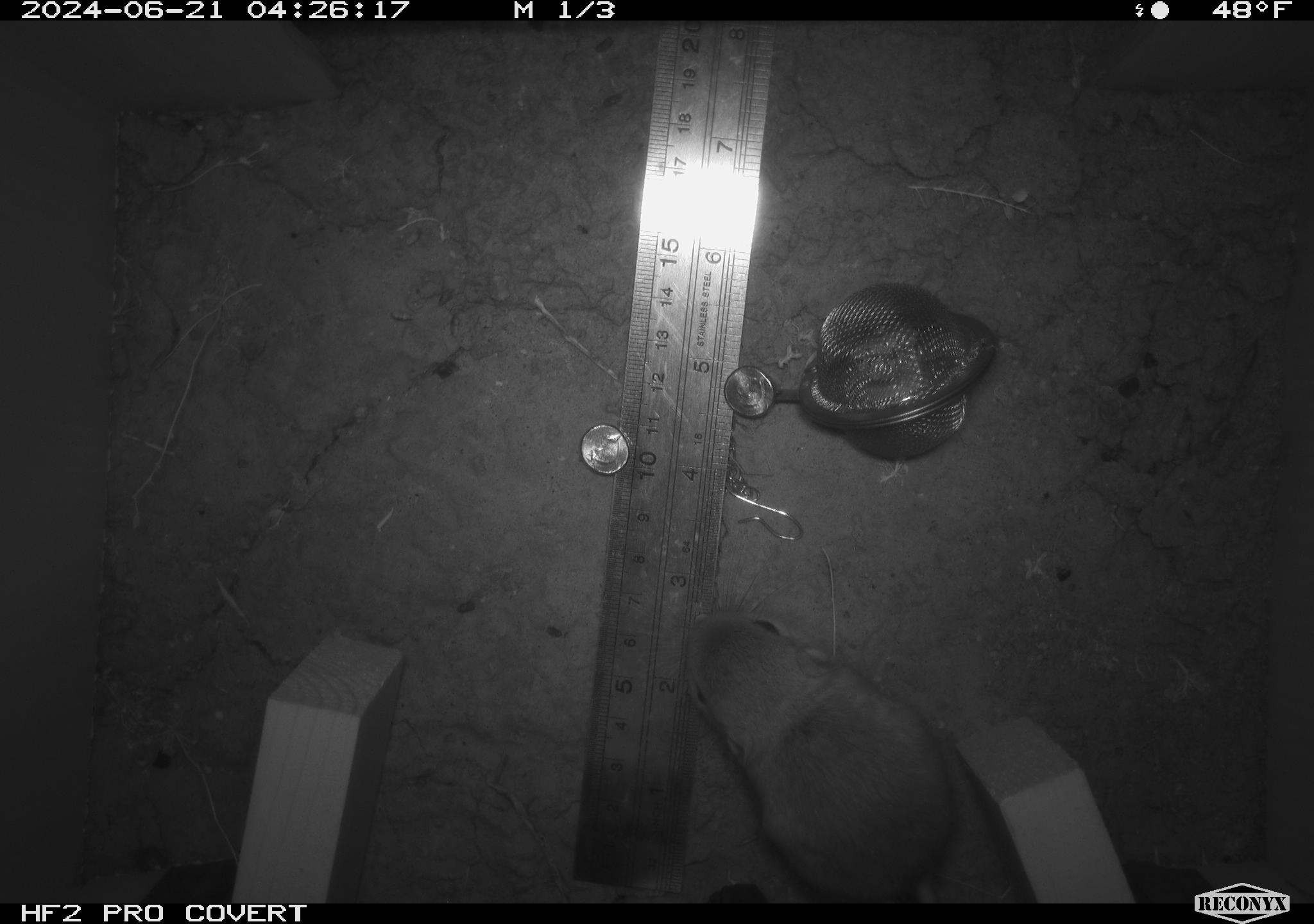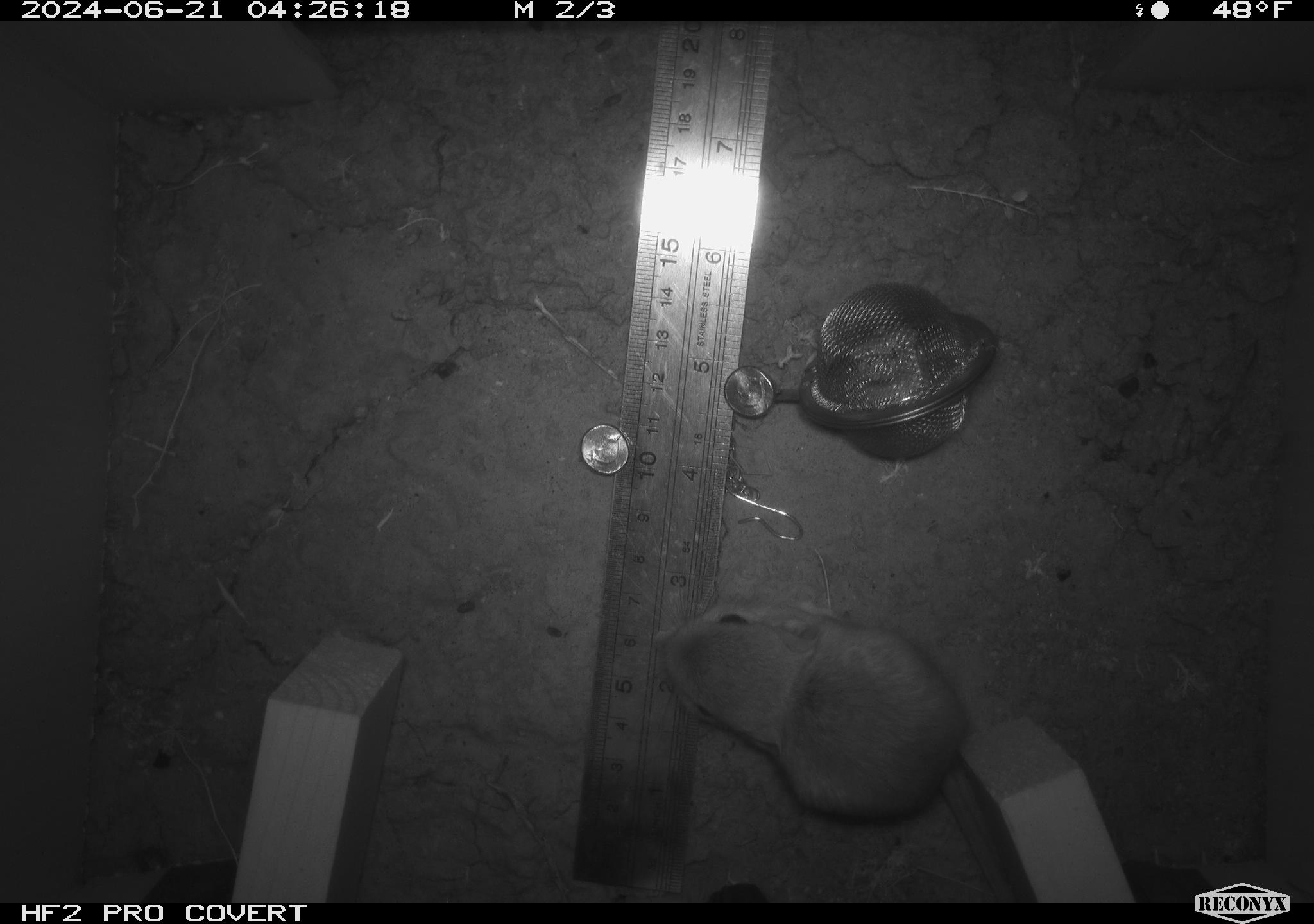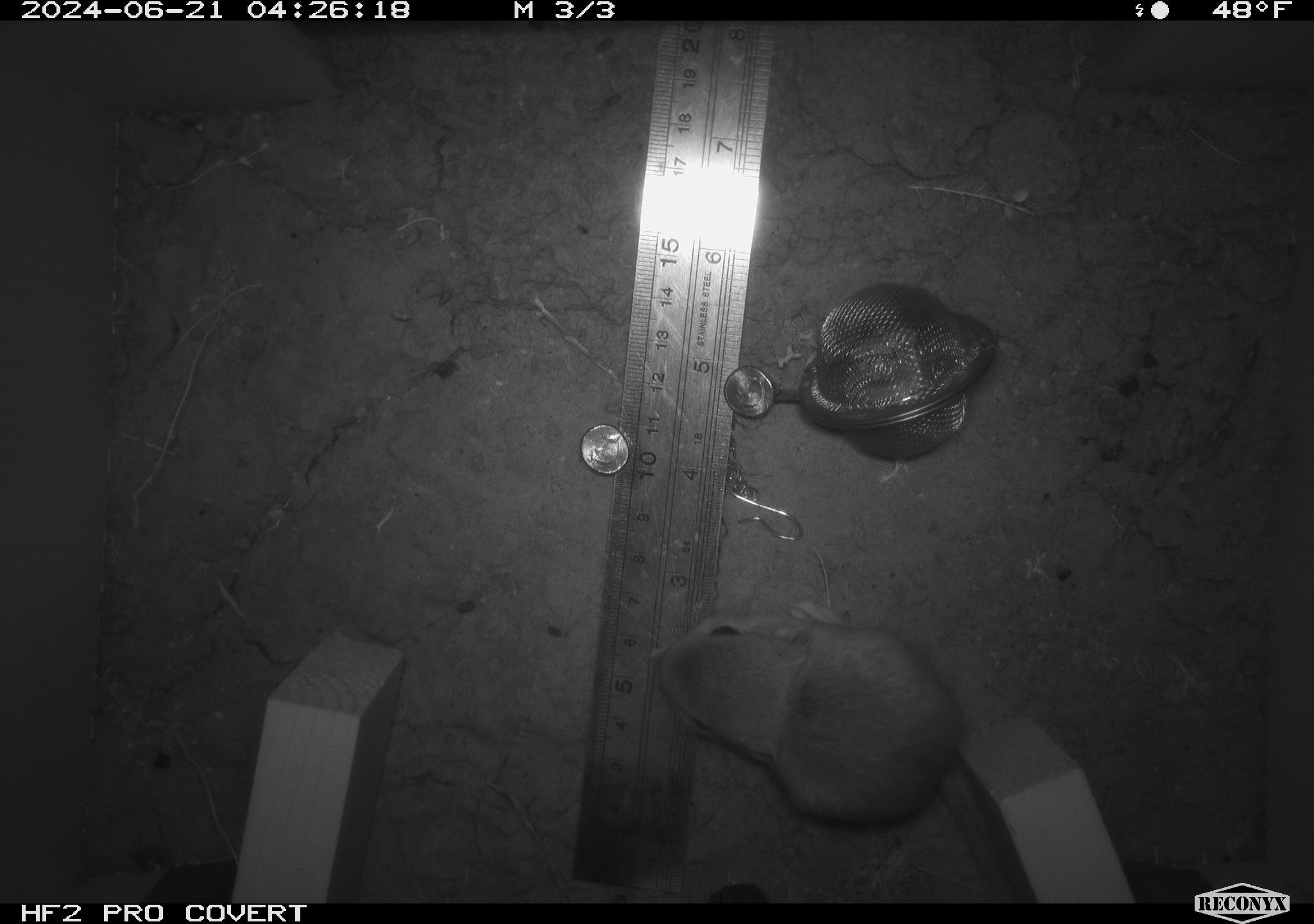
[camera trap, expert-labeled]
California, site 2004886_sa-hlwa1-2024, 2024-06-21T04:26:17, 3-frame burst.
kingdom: Animalia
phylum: Chordata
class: Mammalia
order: Rodentia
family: Heteromyidae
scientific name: Heteromyidae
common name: kangaroo rats and pocket mice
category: heteromyidae family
Heteromyidae family (kangaroo rats and pocket mice) (Heteromyidae).